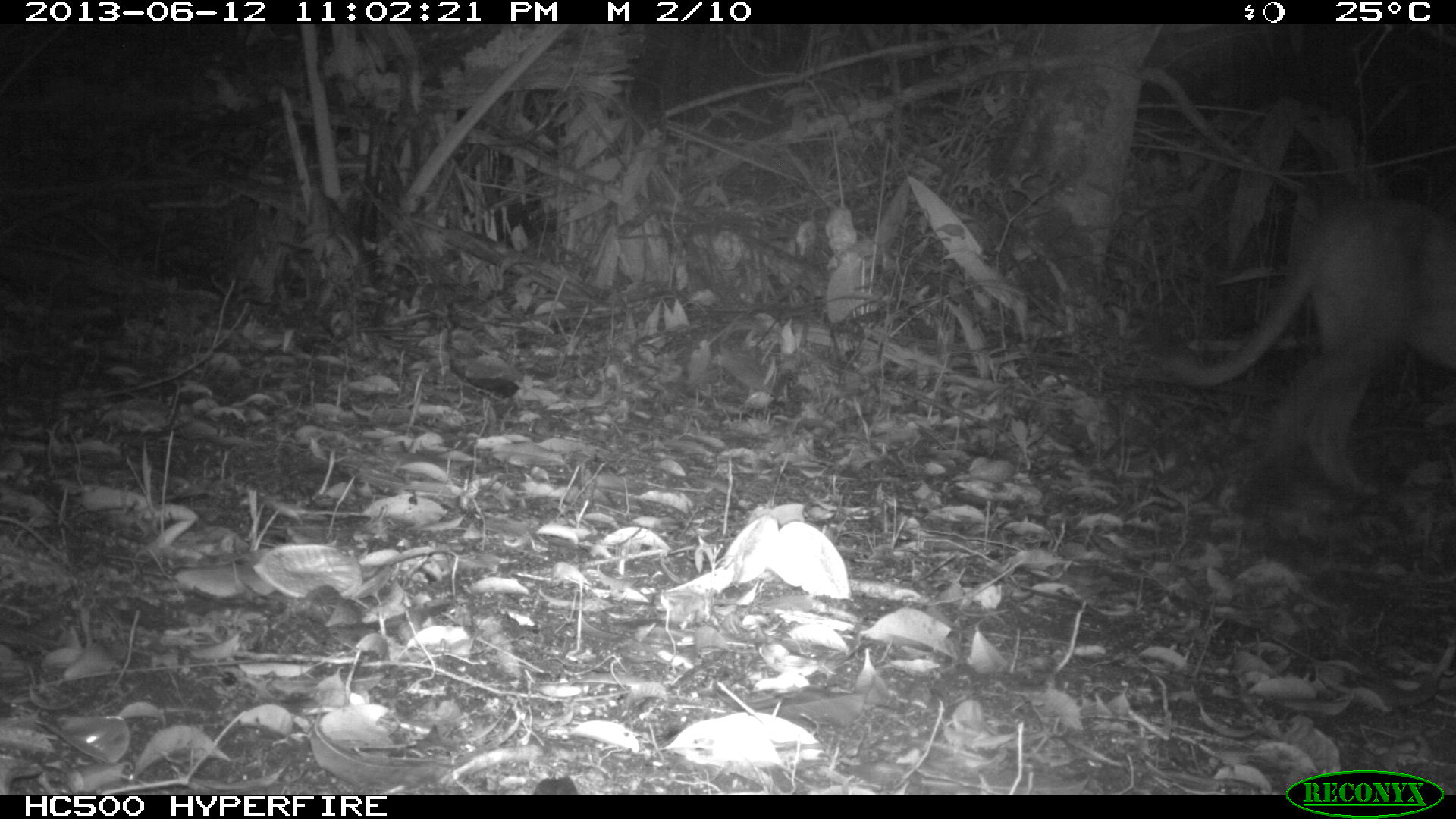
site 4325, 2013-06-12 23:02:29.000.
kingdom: Animalia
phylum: Chordata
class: Mammalia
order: Carnivora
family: Felidae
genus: Puma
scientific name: Puma concolor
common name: mountain lion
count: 1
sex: male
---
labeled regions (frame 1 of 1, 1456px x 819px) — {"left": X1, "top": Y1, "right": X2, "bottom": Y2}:
puma concolor: {"left": 1159, "top": 198, "right": 1455, "bottom": 491}